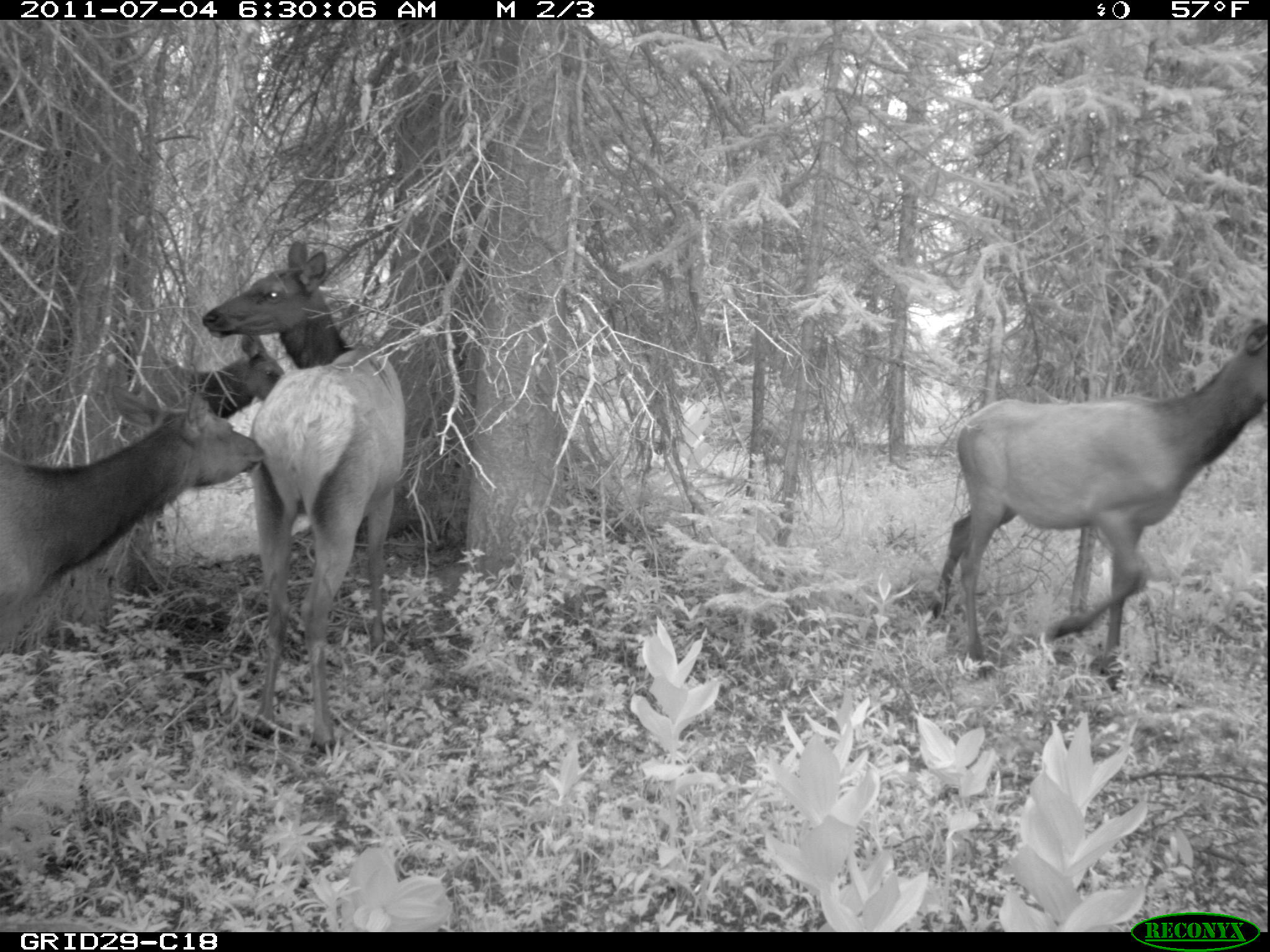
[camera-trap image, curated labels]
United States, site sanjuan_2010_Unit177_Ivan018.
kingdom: Animalia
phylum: Chordata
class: Mammalia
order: Artiodactyla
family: Cervidae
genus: Cervus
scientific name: Cervus elaphus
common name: red deer